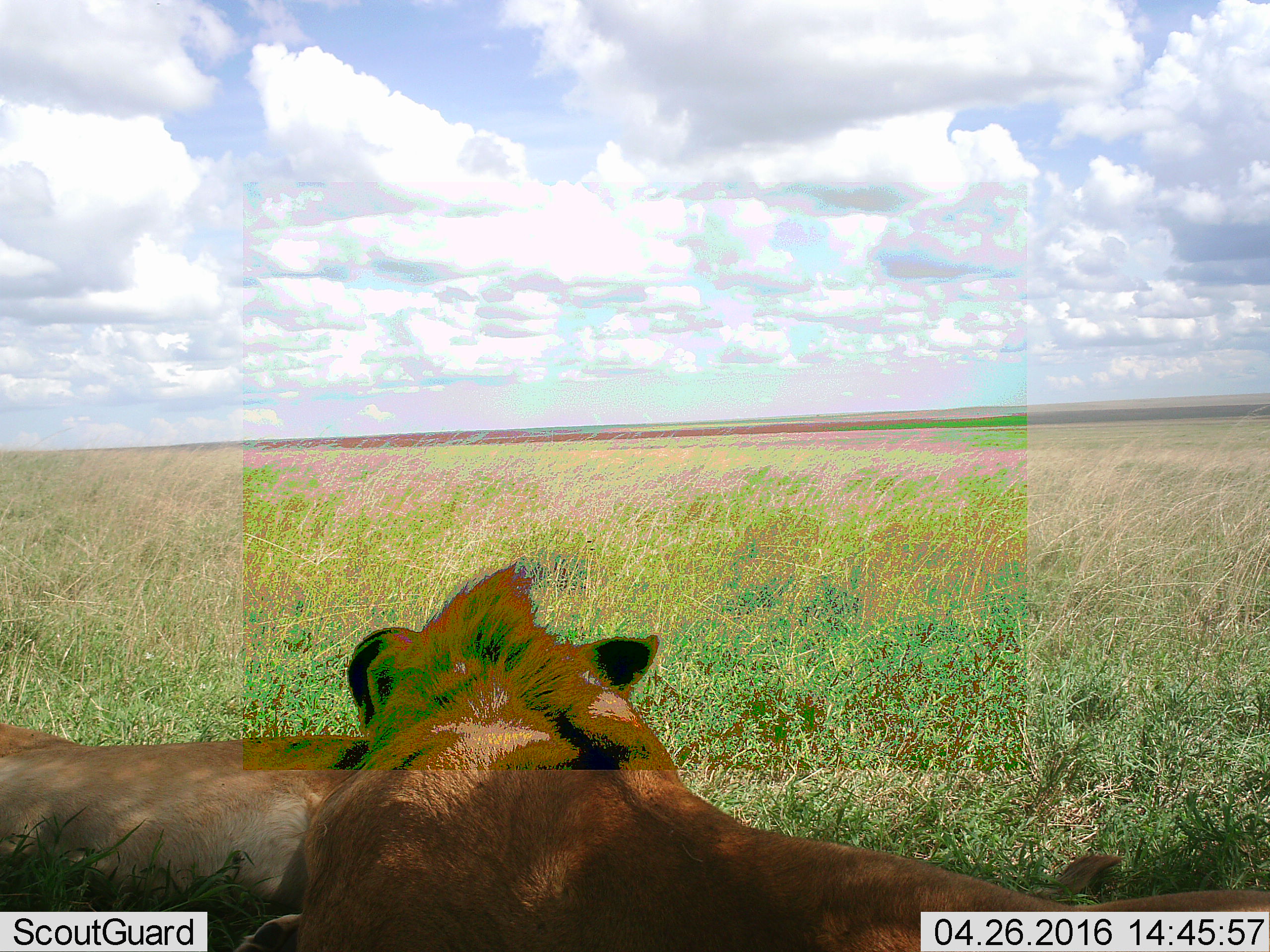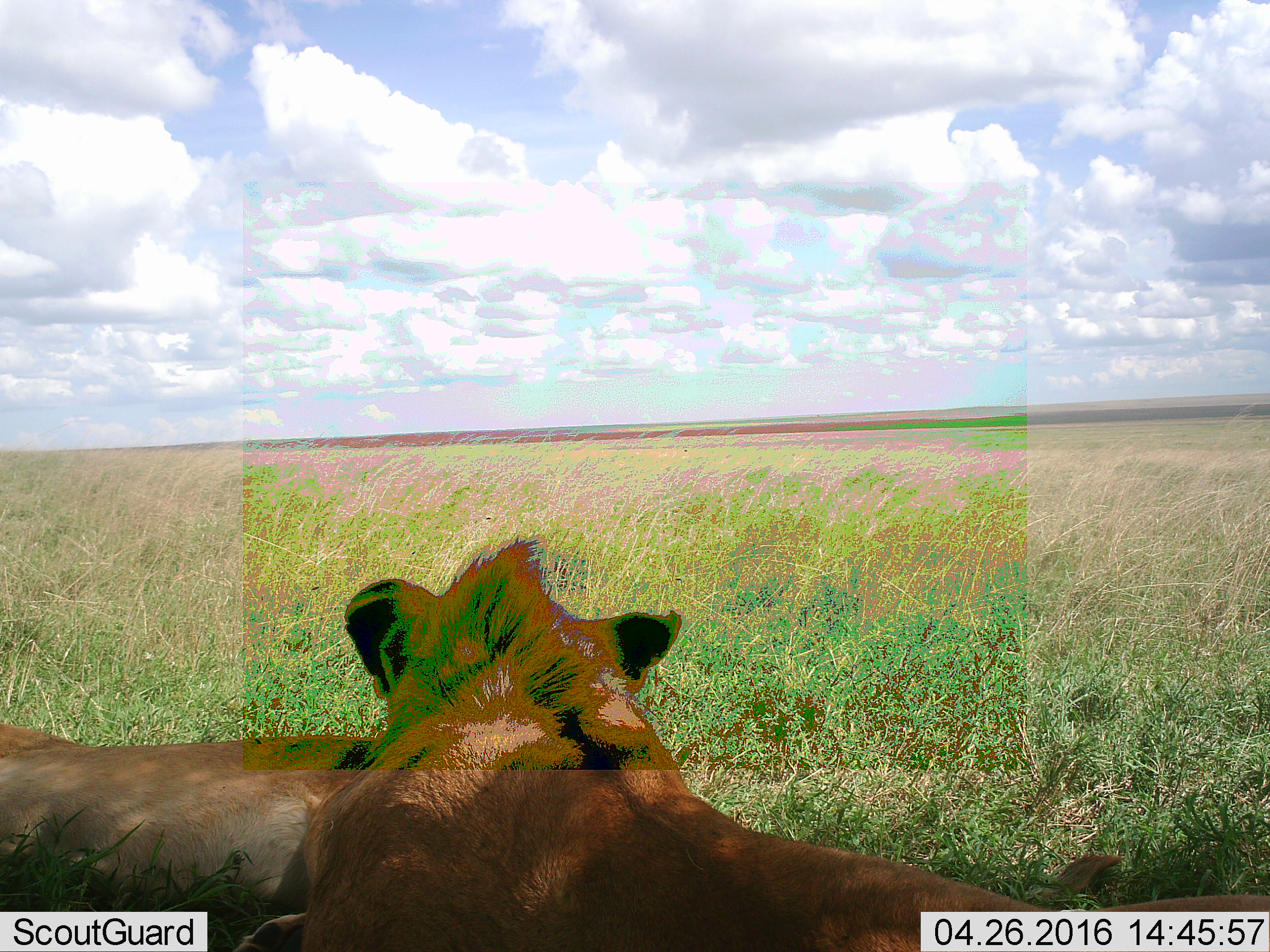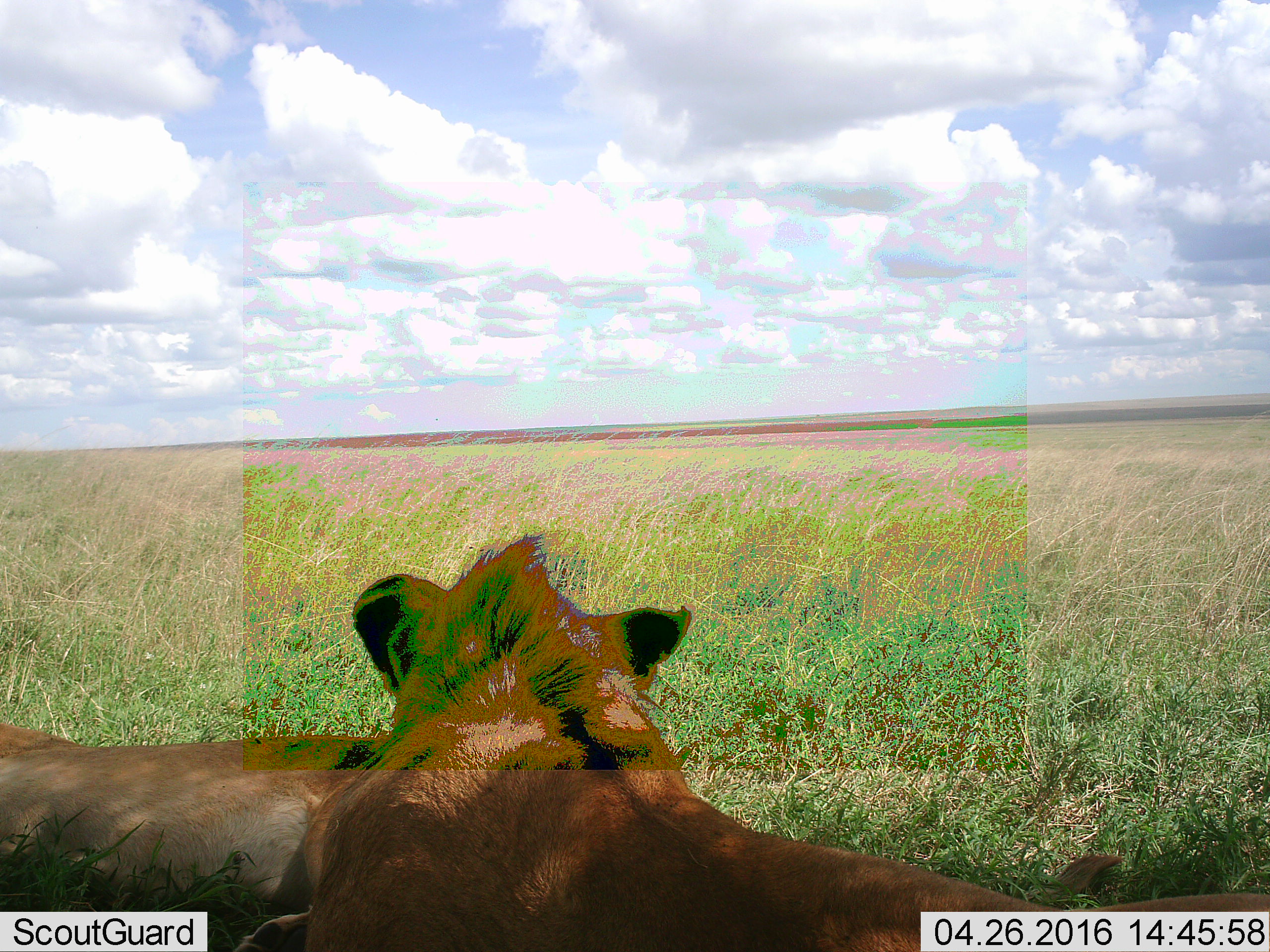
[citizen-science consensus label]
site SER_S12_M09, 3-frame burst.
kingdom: Animalia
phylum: Chordata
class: Mammalia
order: Carnivora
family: Felidae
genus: Panthera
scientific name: Panthera leo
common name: lion female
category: lionfemale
Lionfemale (lion female) (Panthera leo), count 2. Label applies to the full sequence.